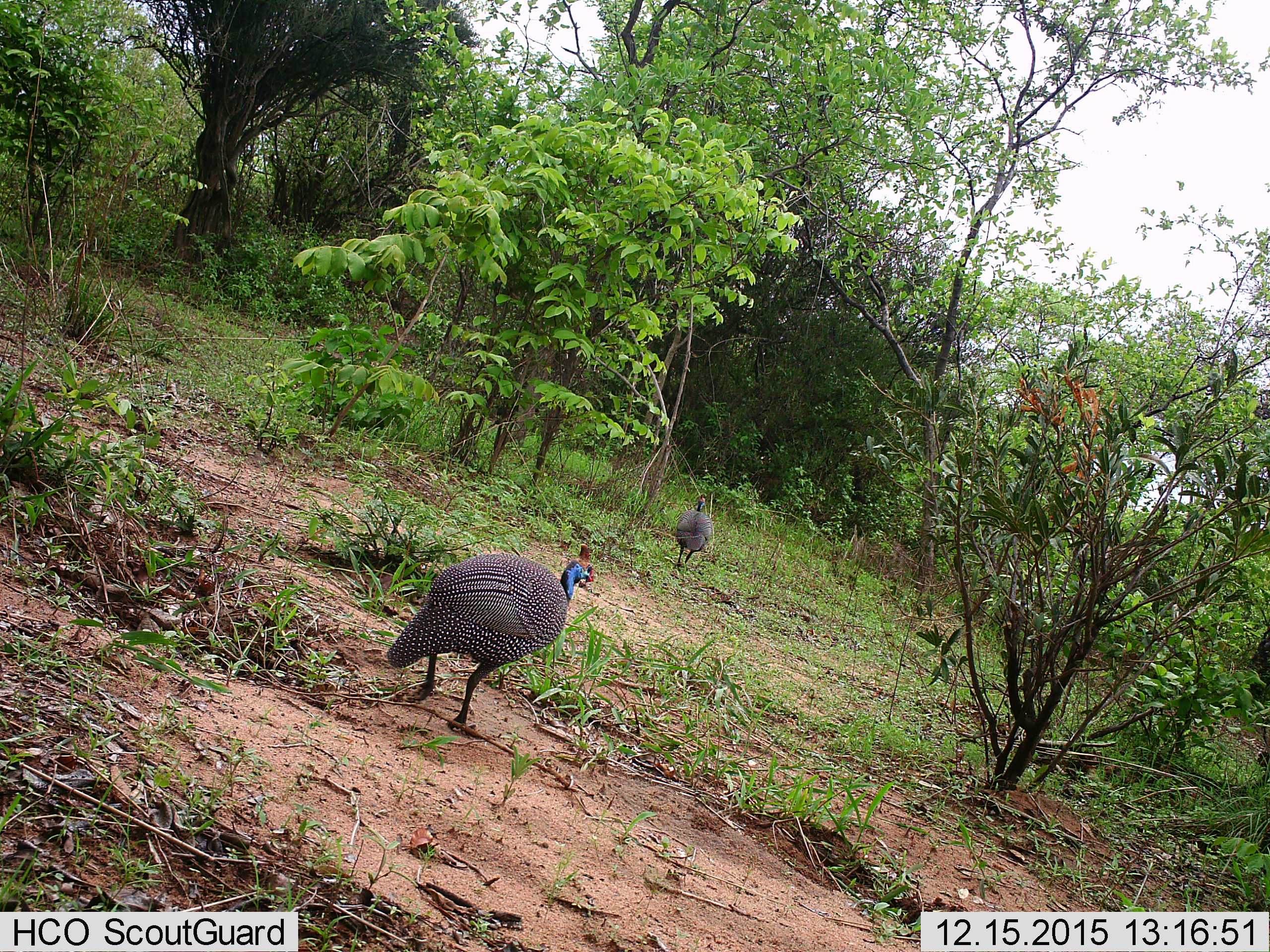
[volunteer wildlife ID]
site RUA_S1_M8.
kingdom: Animalia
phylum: Chordata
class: Aves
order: Galliformes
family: Numididae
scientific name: Numididae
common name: guineafowl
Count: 2.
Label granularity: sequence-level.